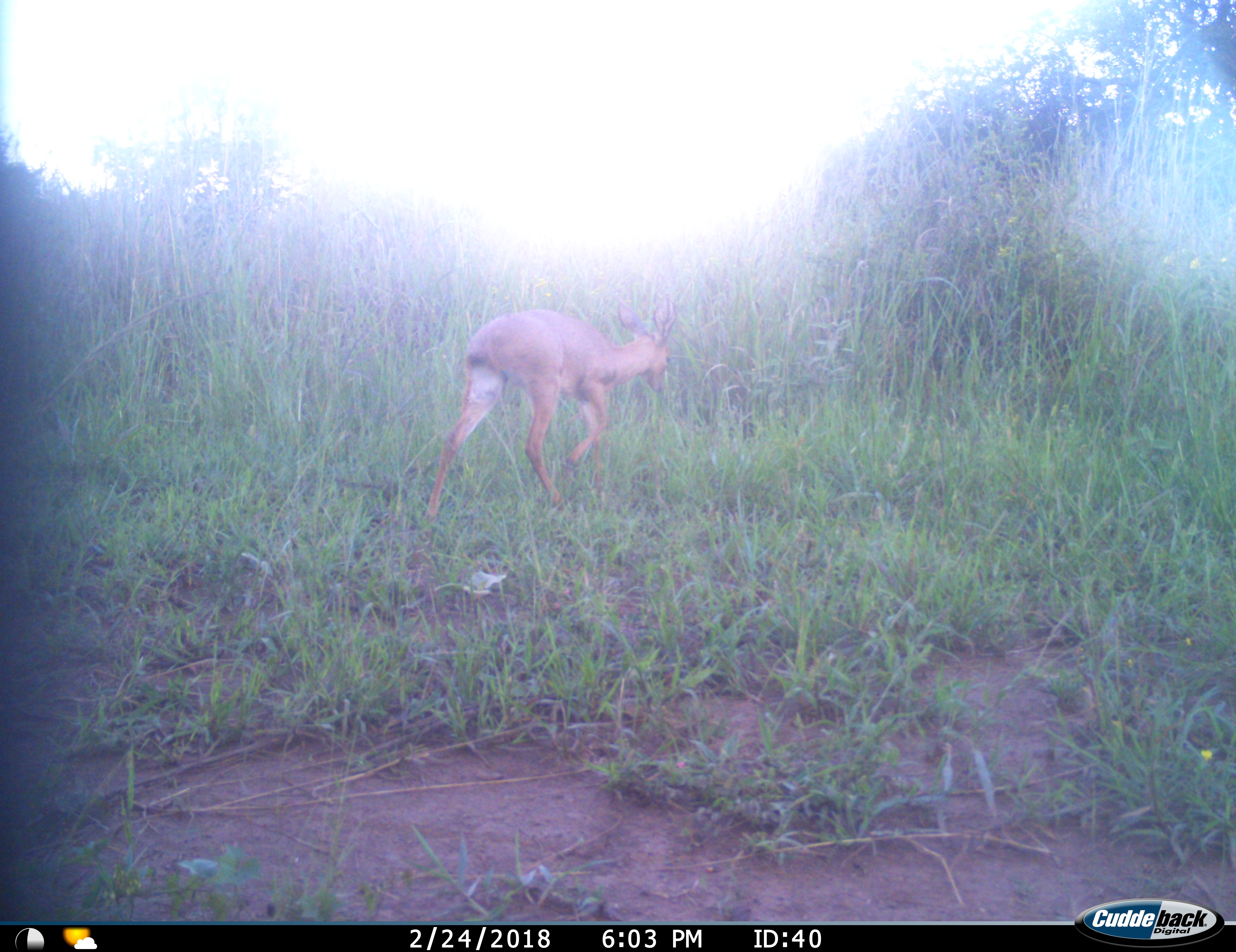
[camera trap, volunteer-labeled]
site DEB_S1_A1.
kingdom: Animalia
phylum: Chordata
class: Mammalia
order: Artiodactyla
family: Bovidae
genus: Raphicerus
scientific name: Raphicerus campestris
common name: steenbok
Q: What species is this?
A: Steenbok (Raphicerus campestris).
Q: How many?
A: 1.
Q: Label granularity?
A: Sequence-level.